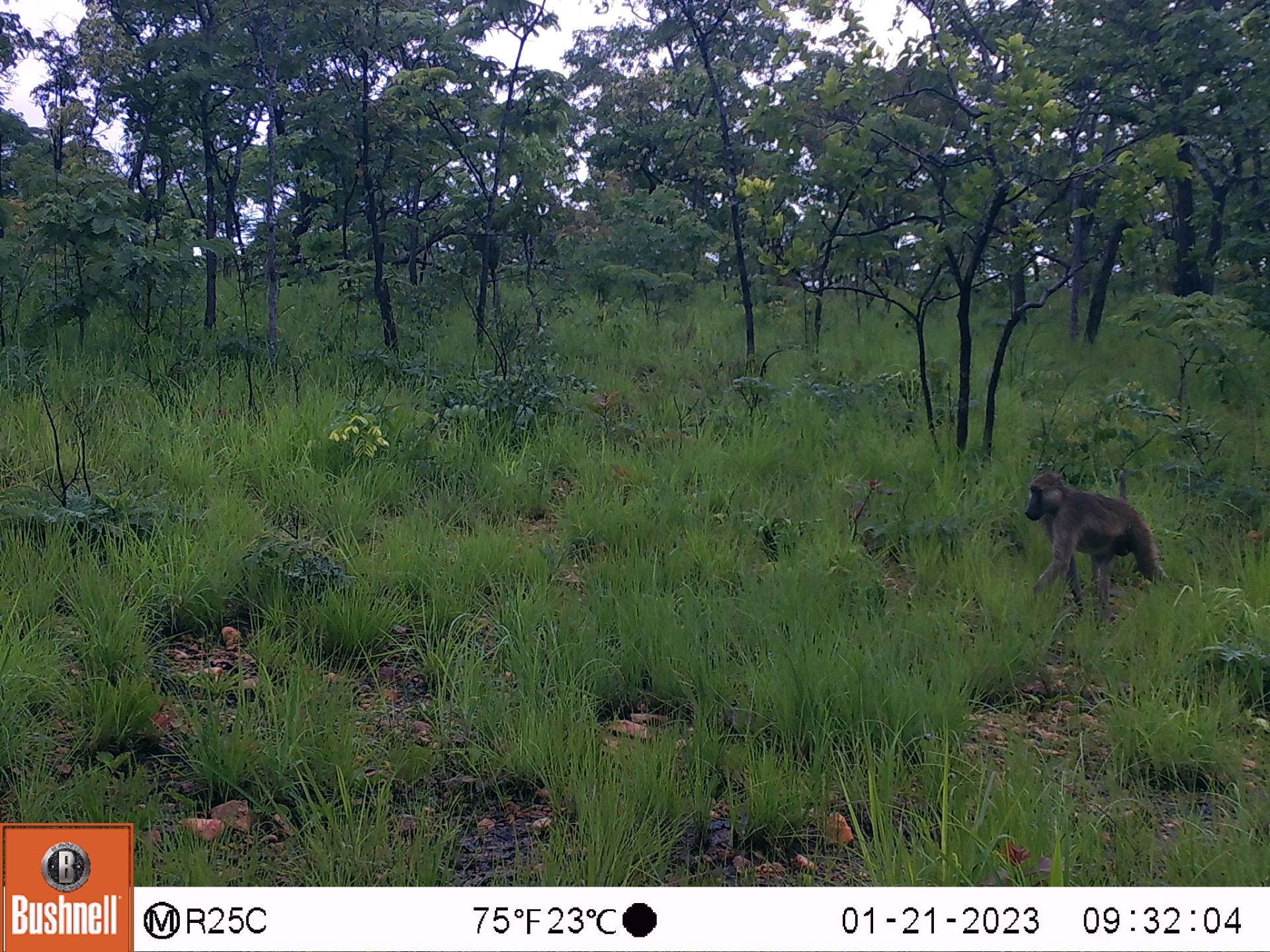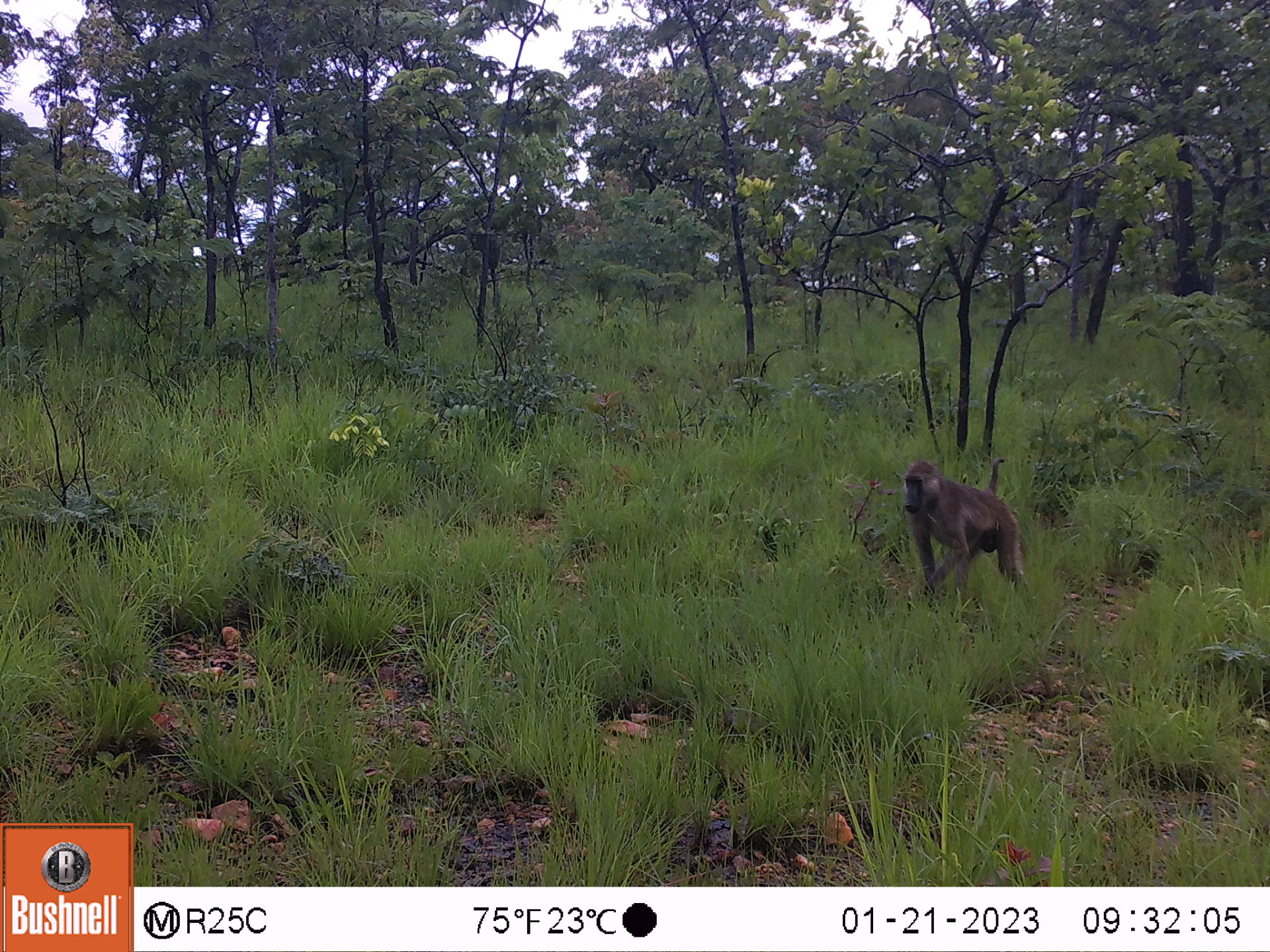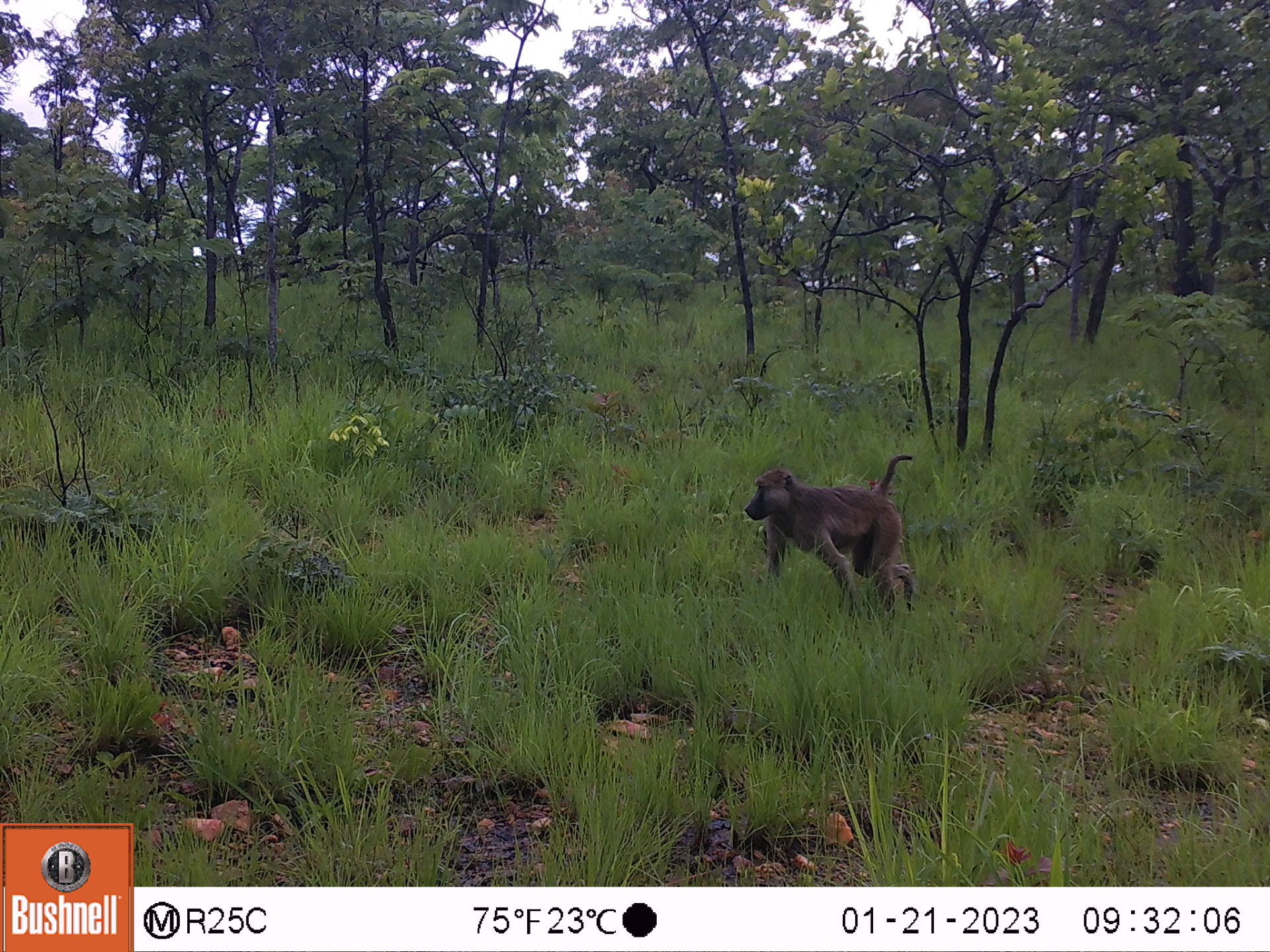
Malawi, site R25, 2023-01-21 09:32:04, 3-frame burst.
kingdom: Animalia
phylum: Chordata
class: Mammalia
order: Primates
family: Cercopithecidae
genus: Papio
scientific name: Papio cynocephalus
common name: yellow baboon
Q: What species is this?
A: Yellow baboon (Papio cynocephalus).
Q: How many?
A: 1.